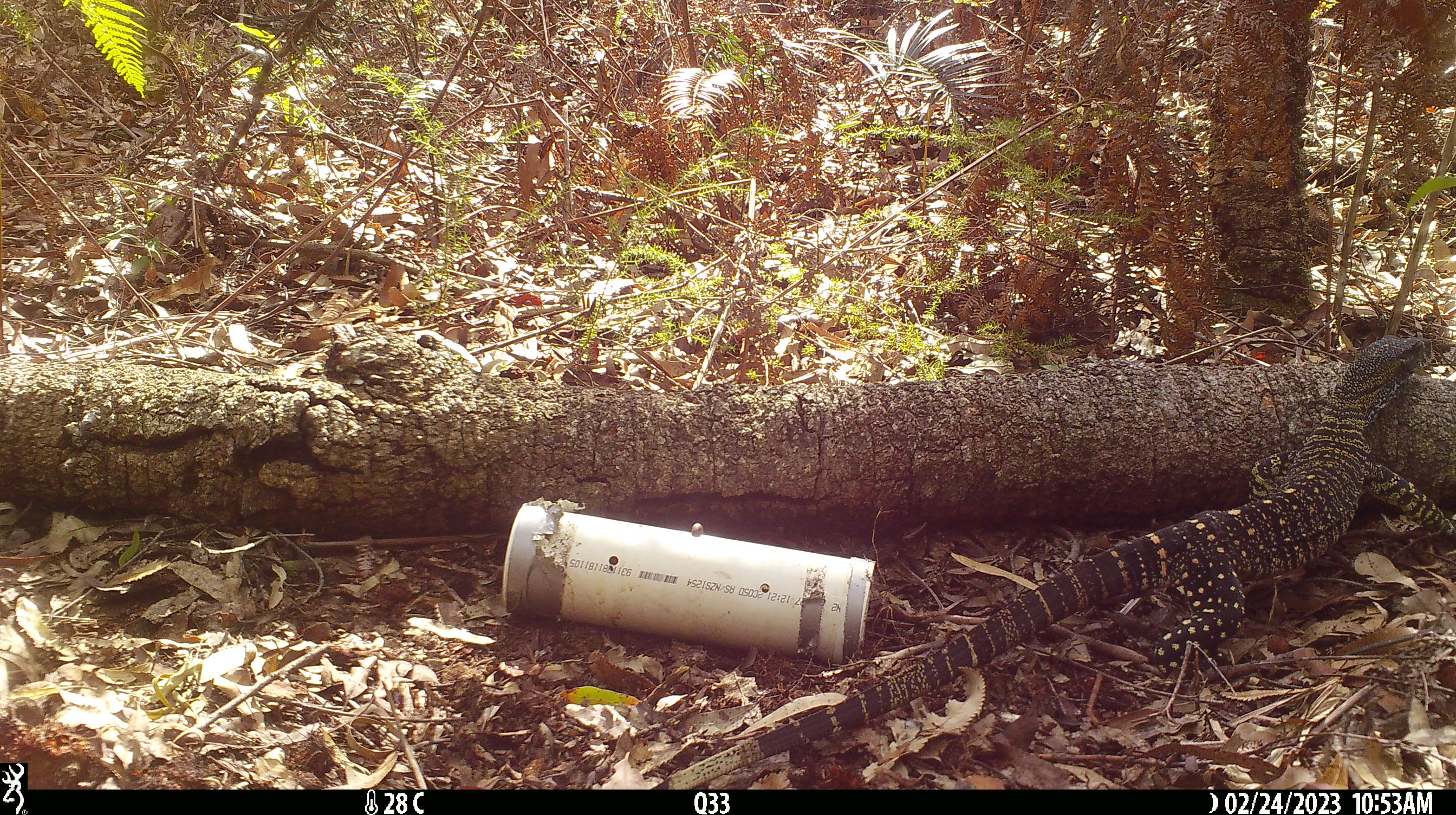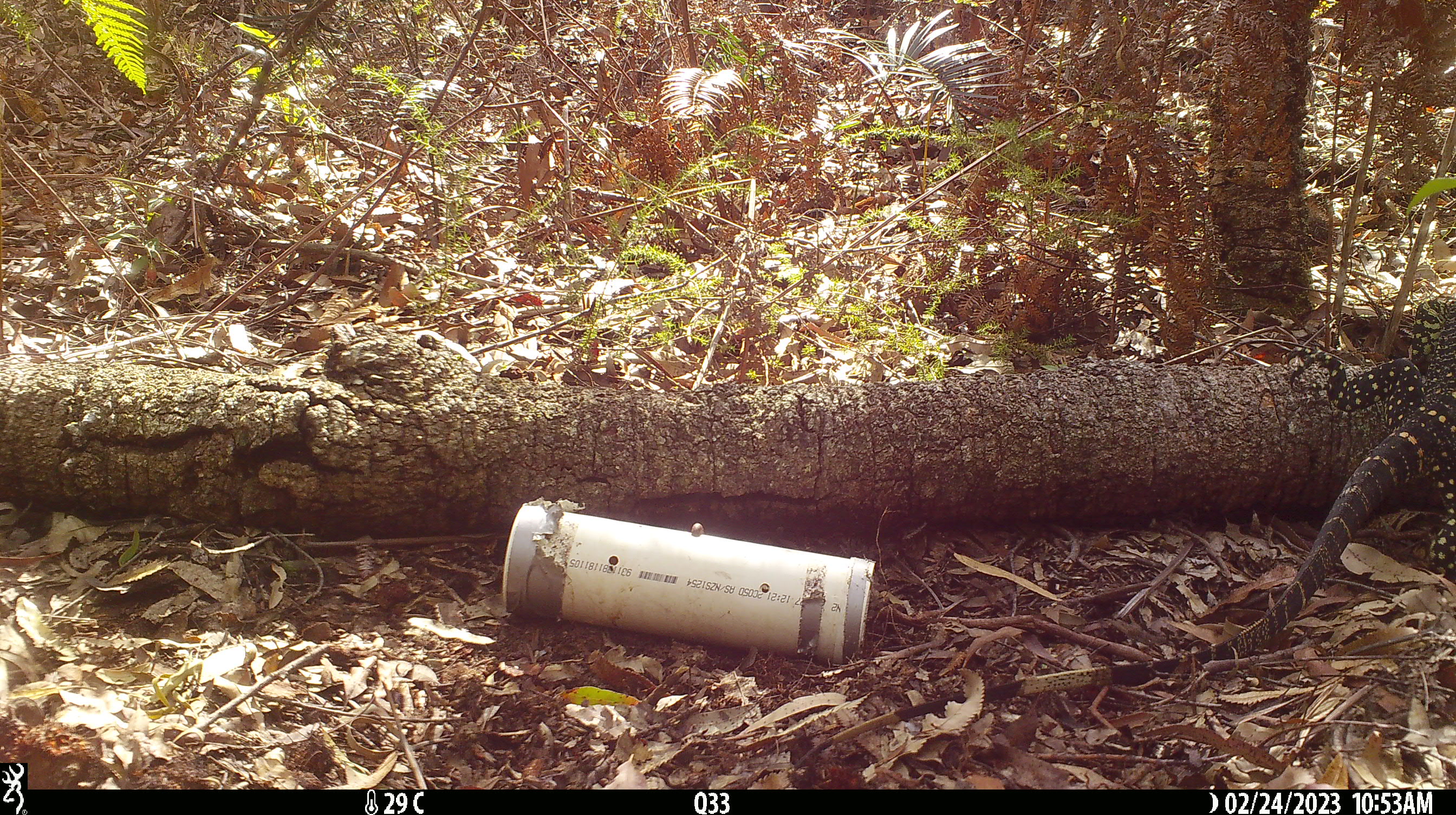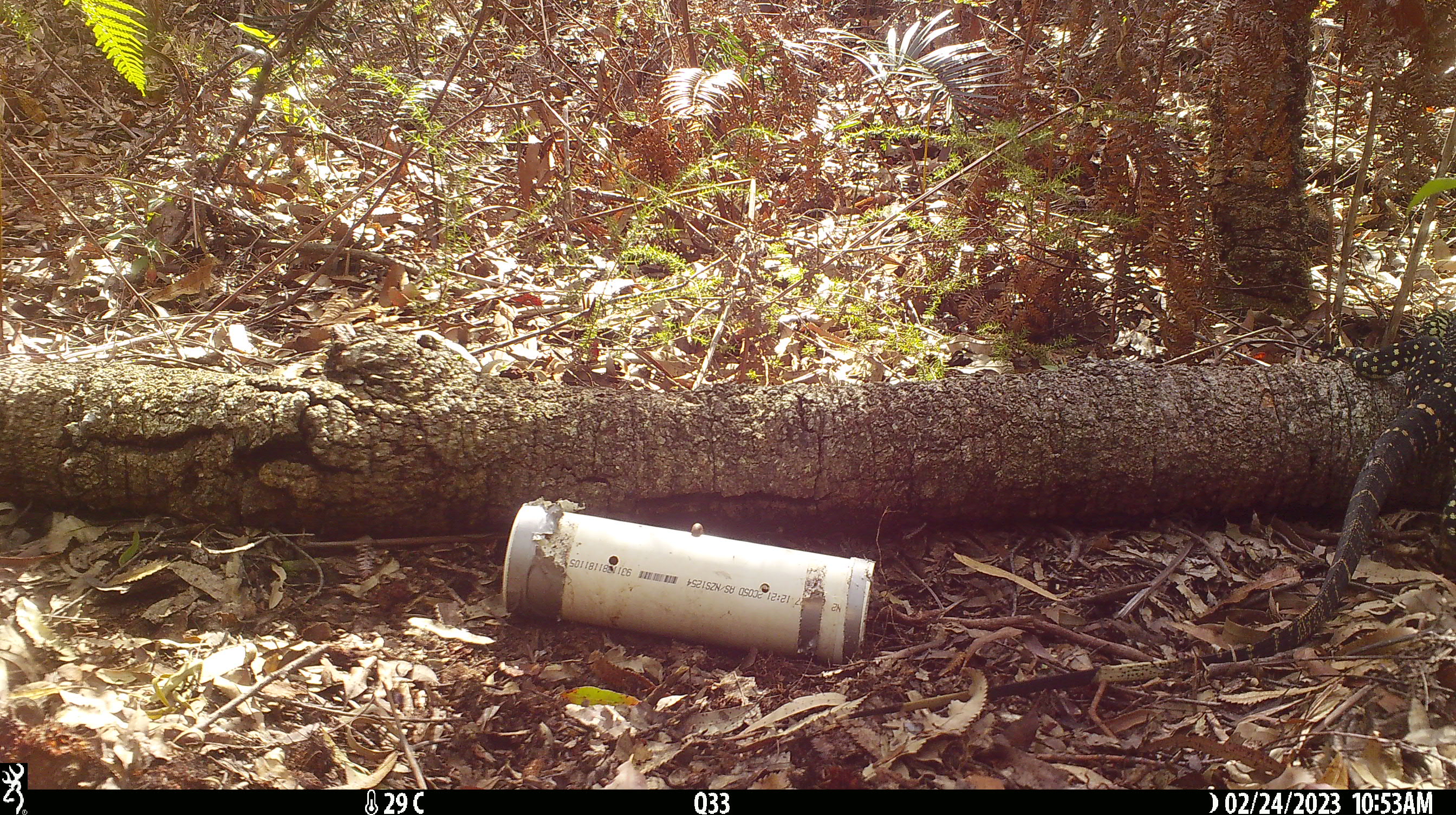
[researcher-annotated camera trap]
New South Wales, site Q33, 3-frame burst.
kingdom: Animalia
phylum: Chordata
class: Reptilia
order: Squamata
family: Varanidae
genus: Varanus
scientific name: Varanus varius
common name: lace monitor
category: goanna